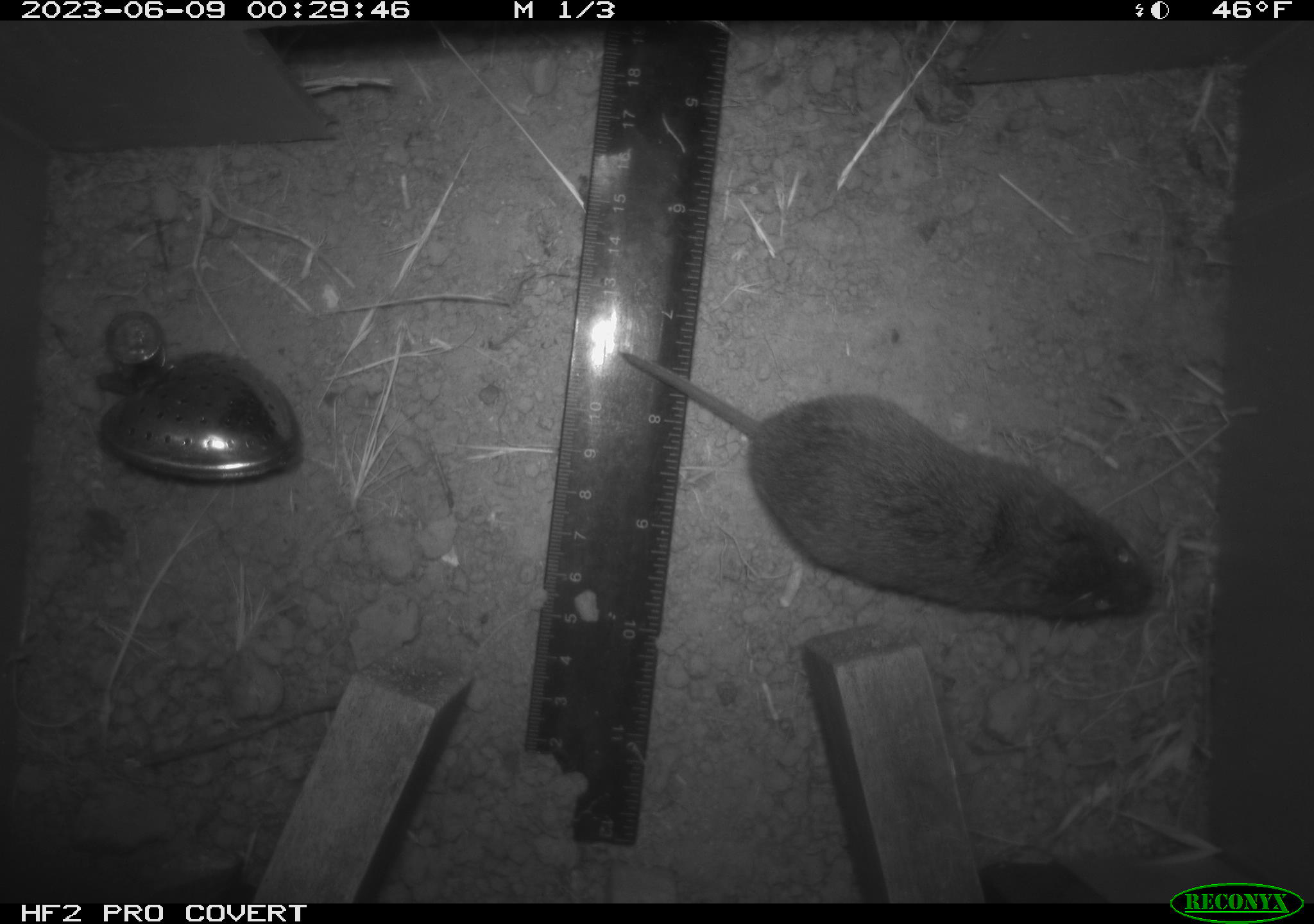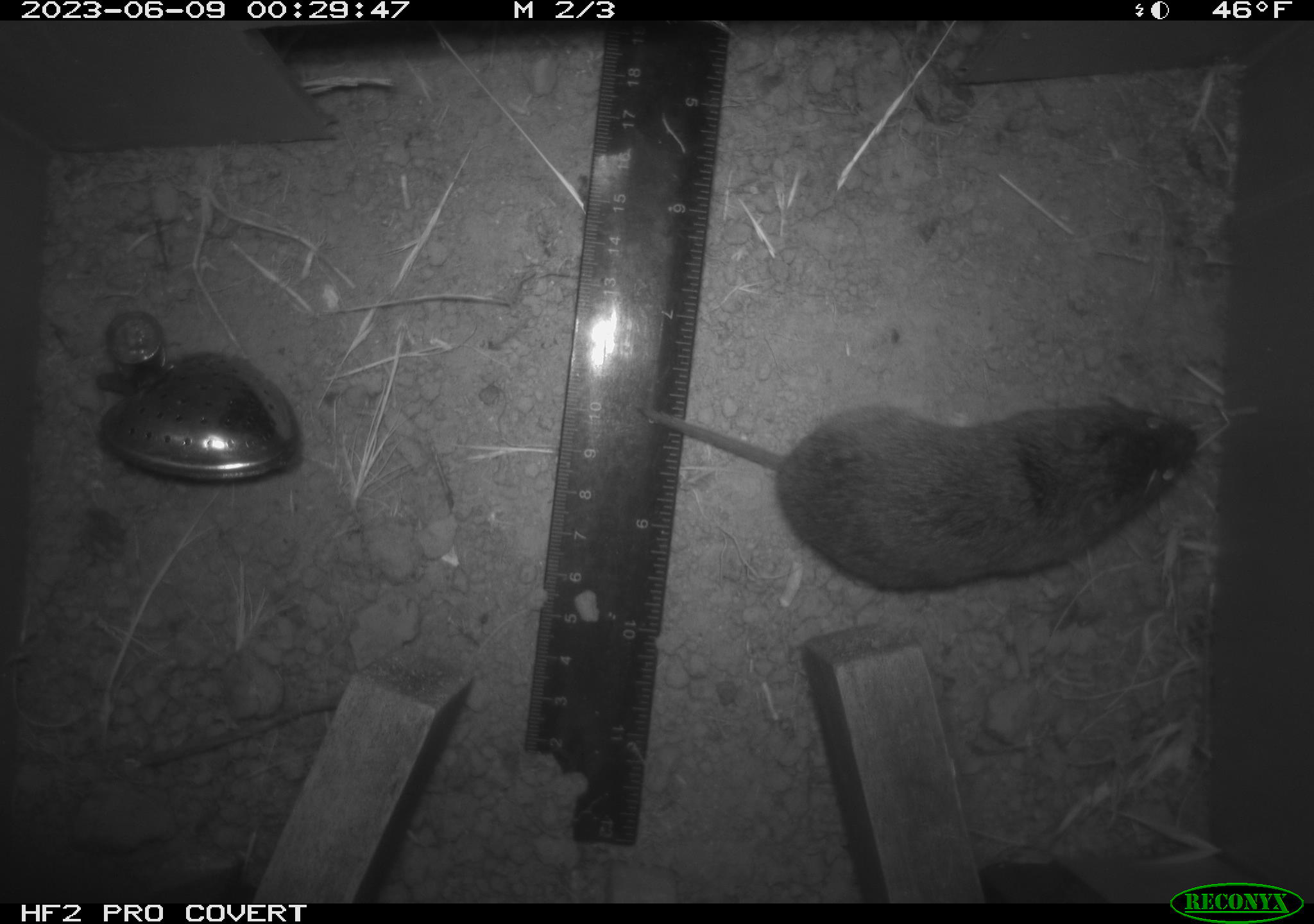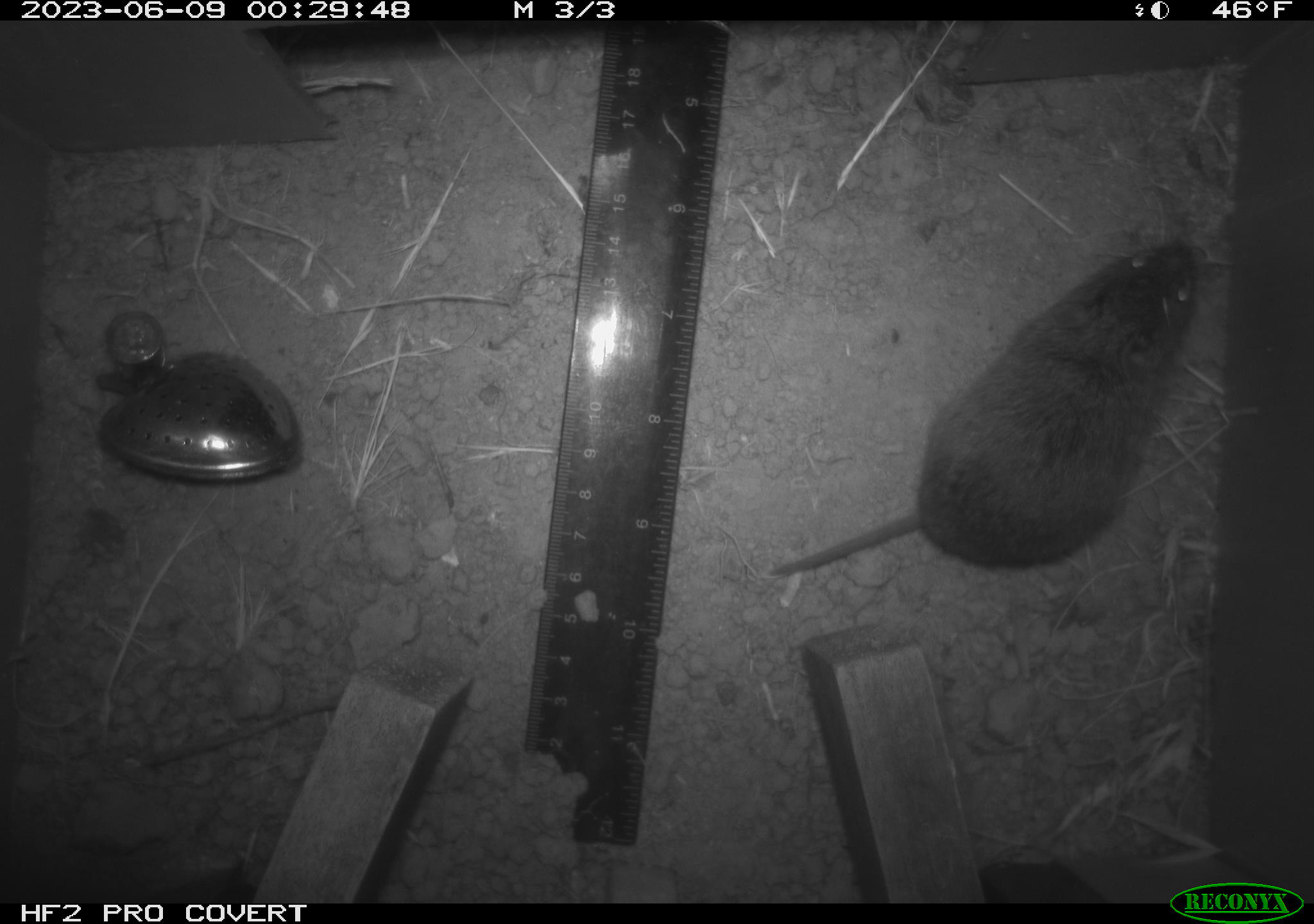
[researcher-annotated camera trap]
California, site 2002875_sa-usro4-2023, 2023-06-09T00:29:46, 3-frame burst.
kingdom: Animalia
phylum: Chordata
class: Mammalia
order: Rodentia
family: Cricetidae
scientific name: Arvicolinae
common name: voles, lemmings, and muskrats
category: arvicolinae subfamily